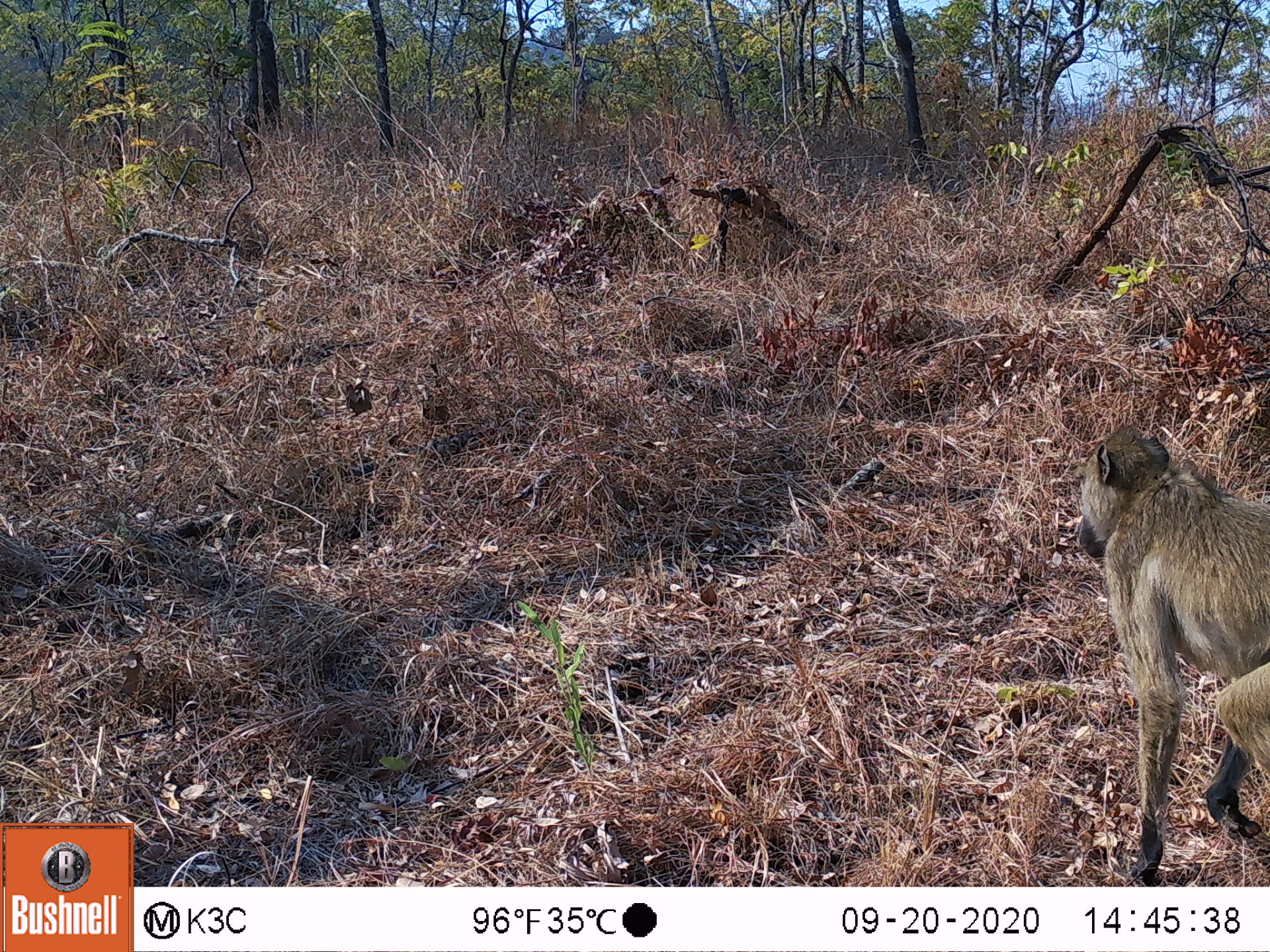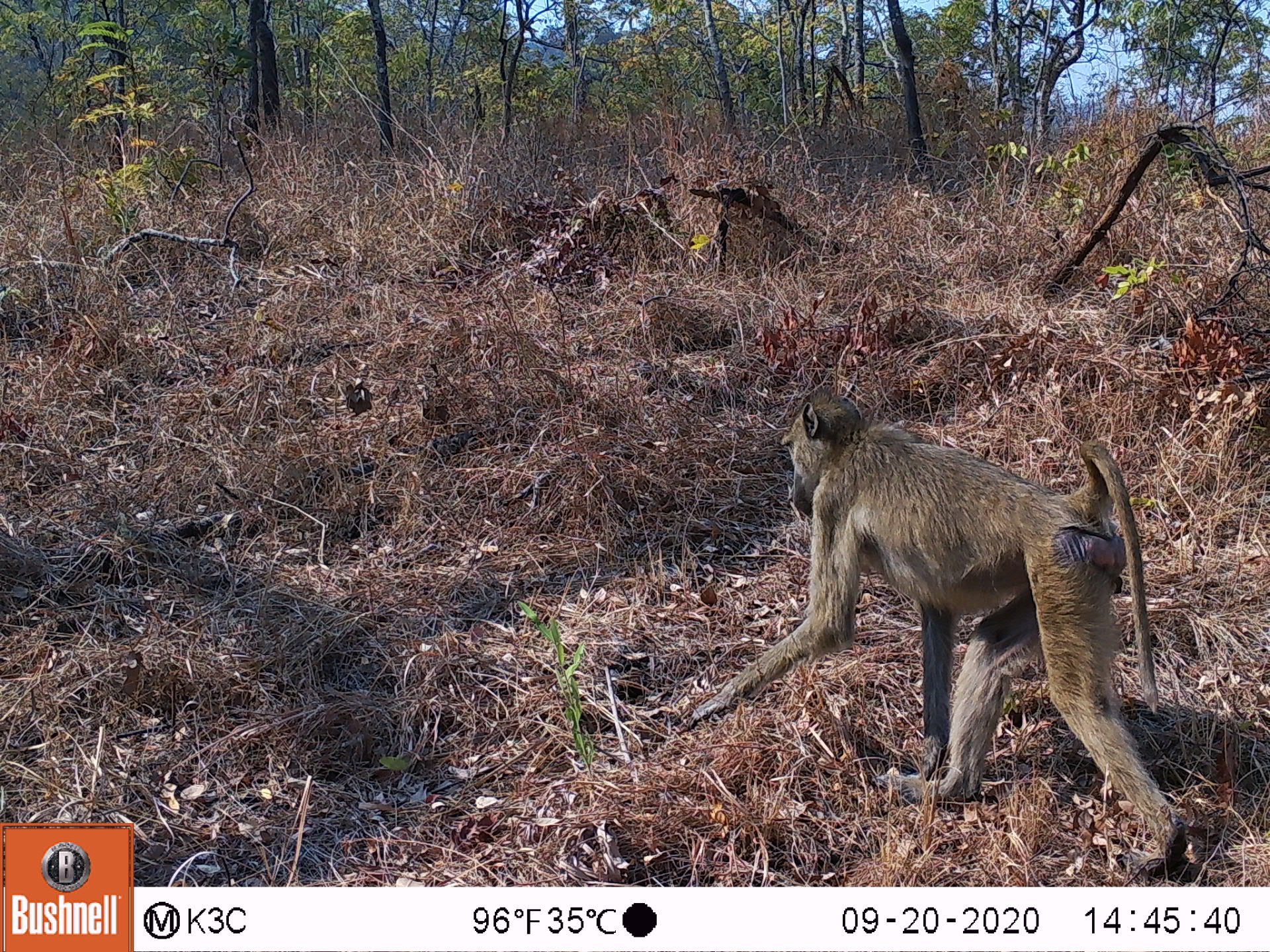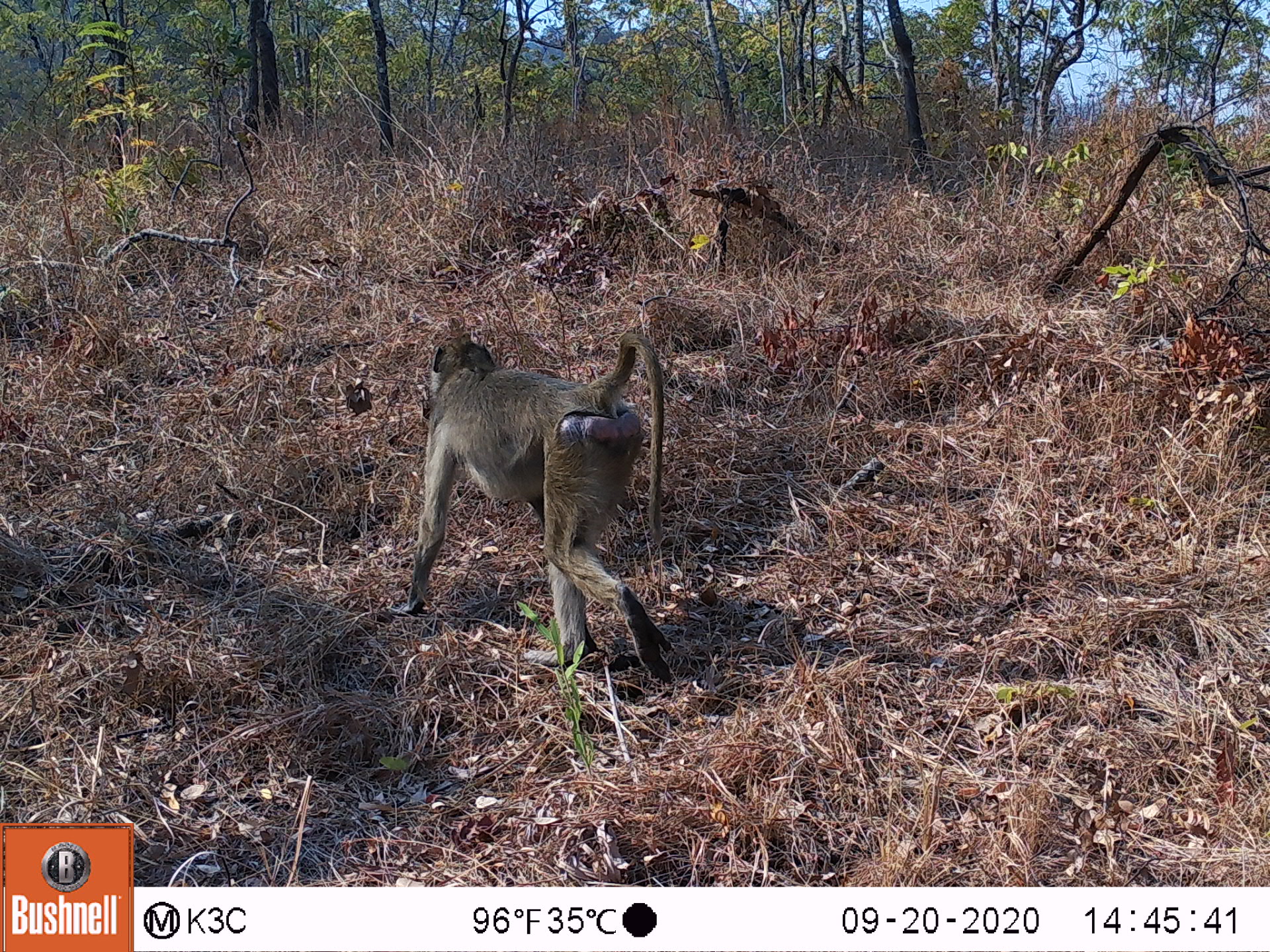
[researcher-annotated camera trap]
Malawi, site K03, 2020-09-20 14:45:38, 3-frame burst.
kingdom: Animalia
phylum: Chordata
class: Mammalia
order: Primates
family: Cercopithecidae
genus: Papio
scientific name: Papio cynocephalus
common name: yellow baboon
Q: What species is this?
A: Yellow baboon (Papio cynocephalus).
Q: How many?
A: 1.